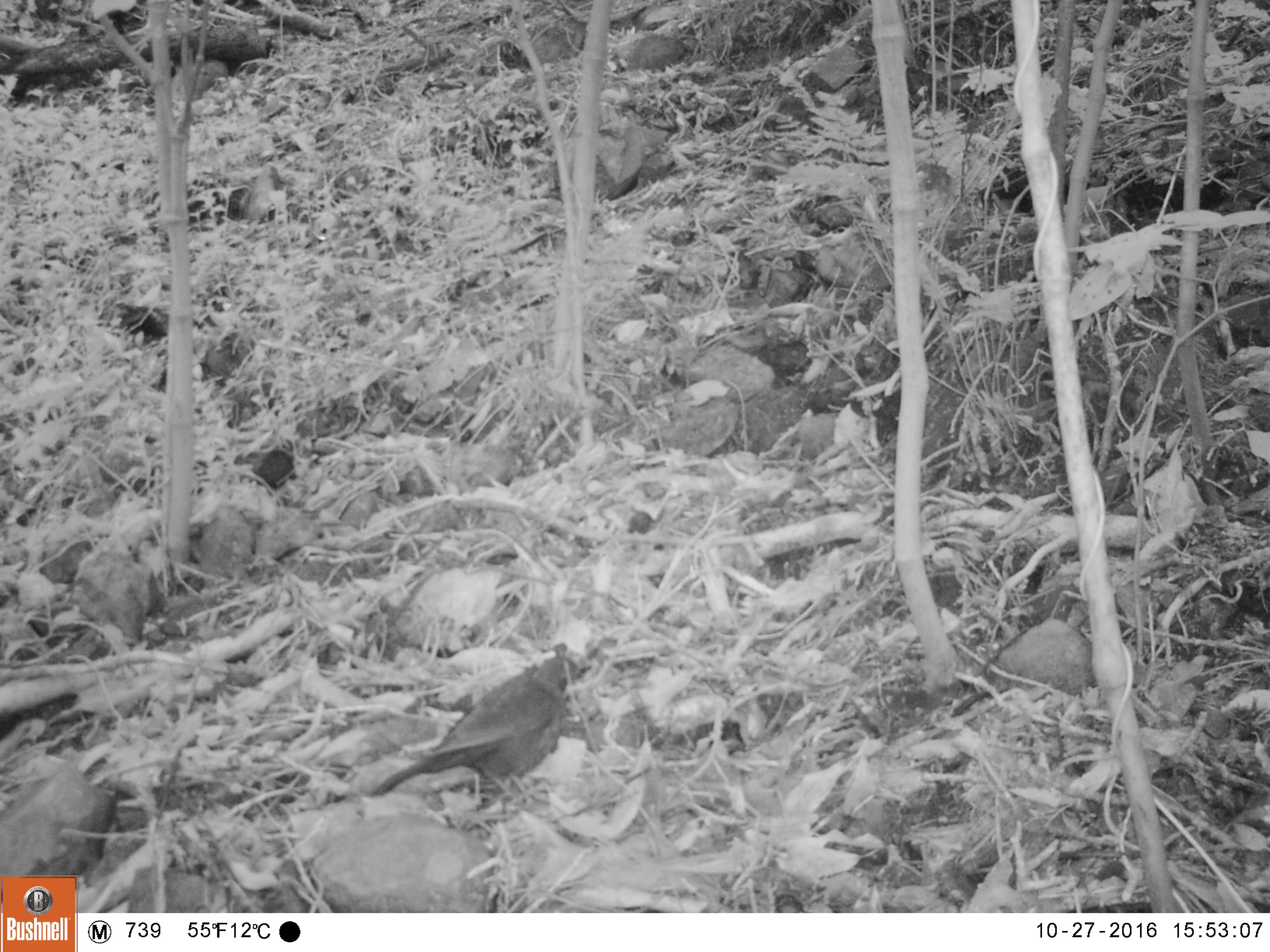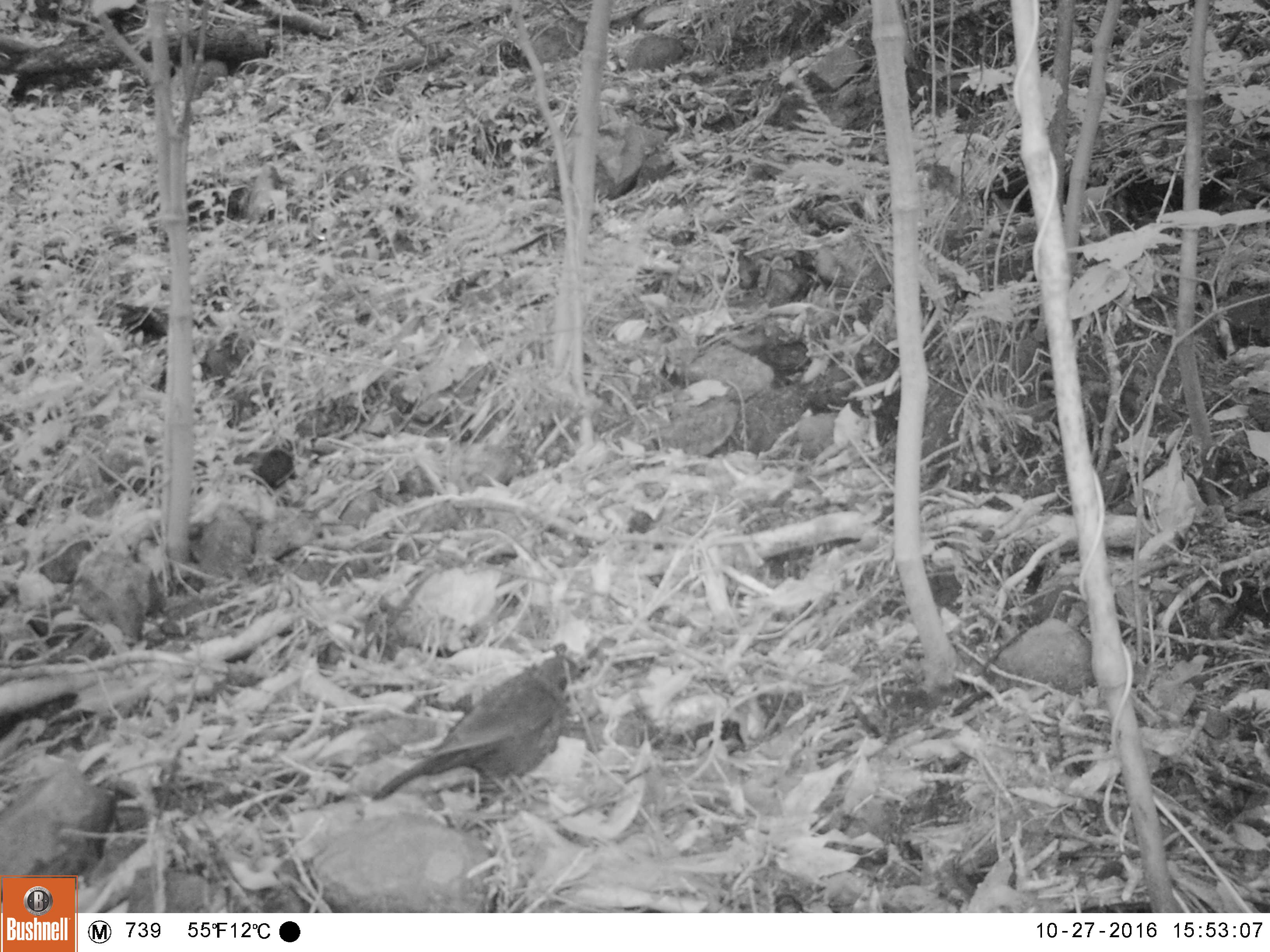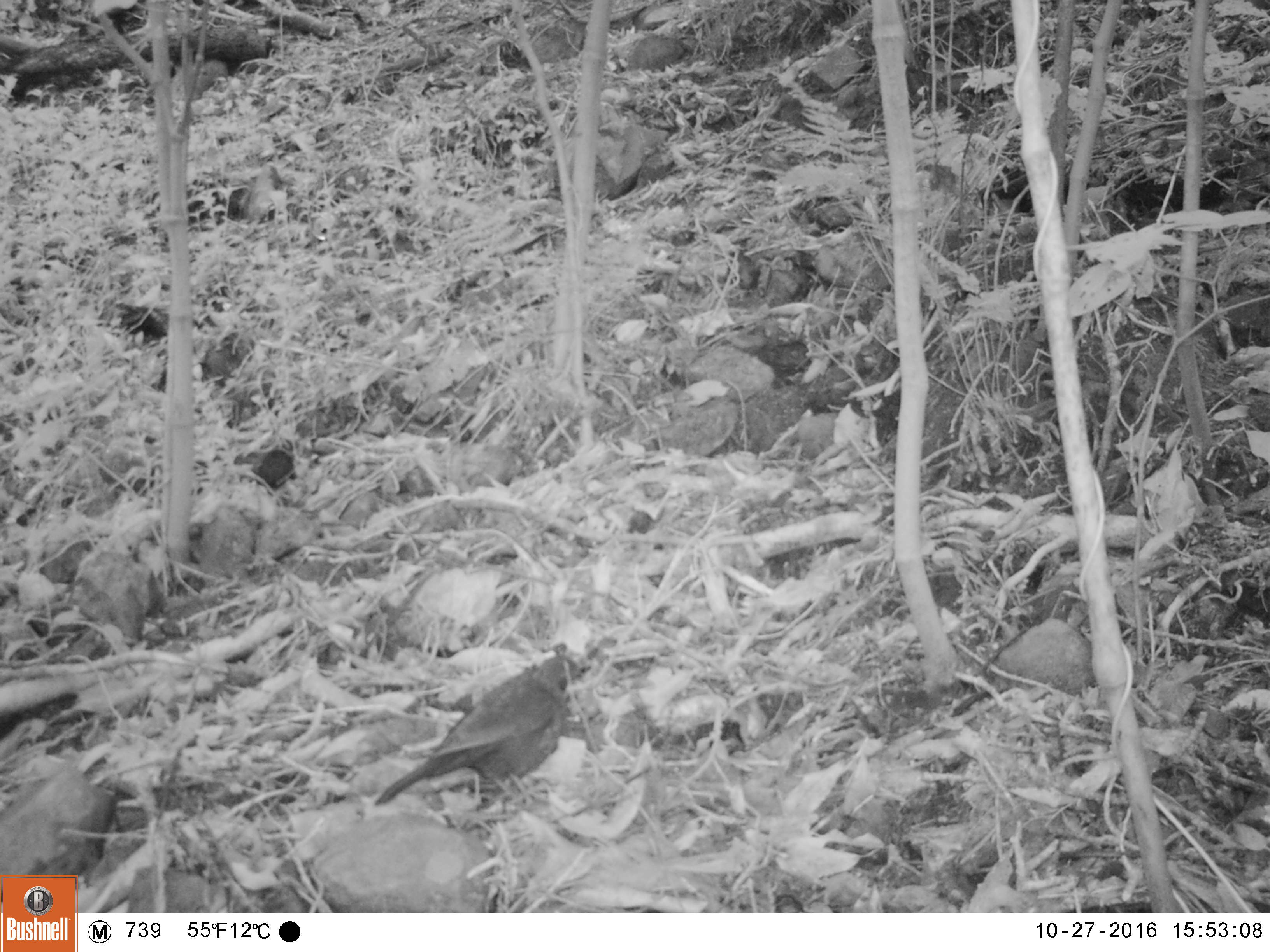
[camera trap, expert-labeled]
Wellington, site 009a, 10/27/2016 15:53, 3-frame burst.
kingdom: Animalia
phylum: Chordata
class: Aves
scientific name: Aves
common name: bird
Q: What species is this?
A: Bird (Aves).